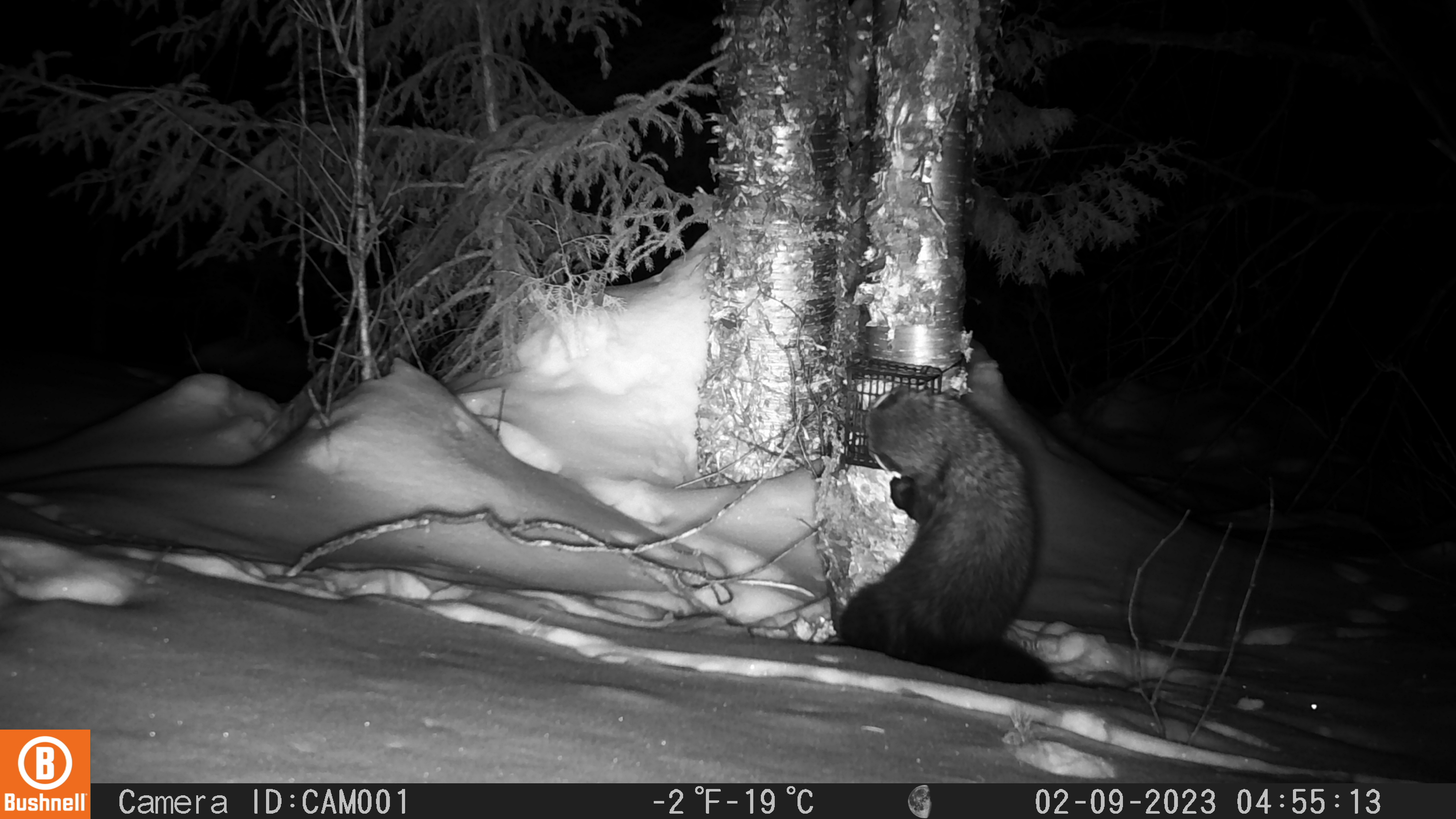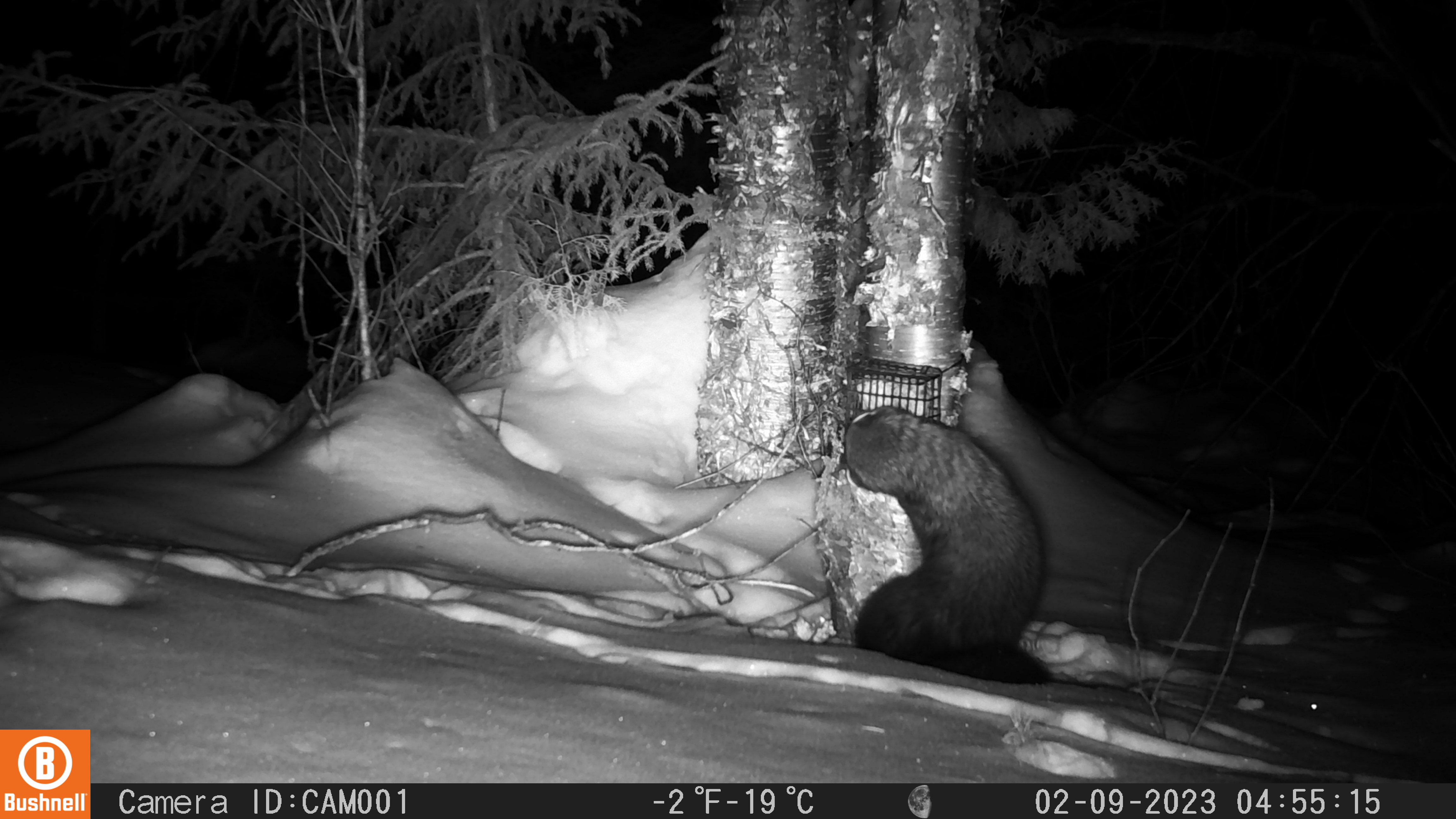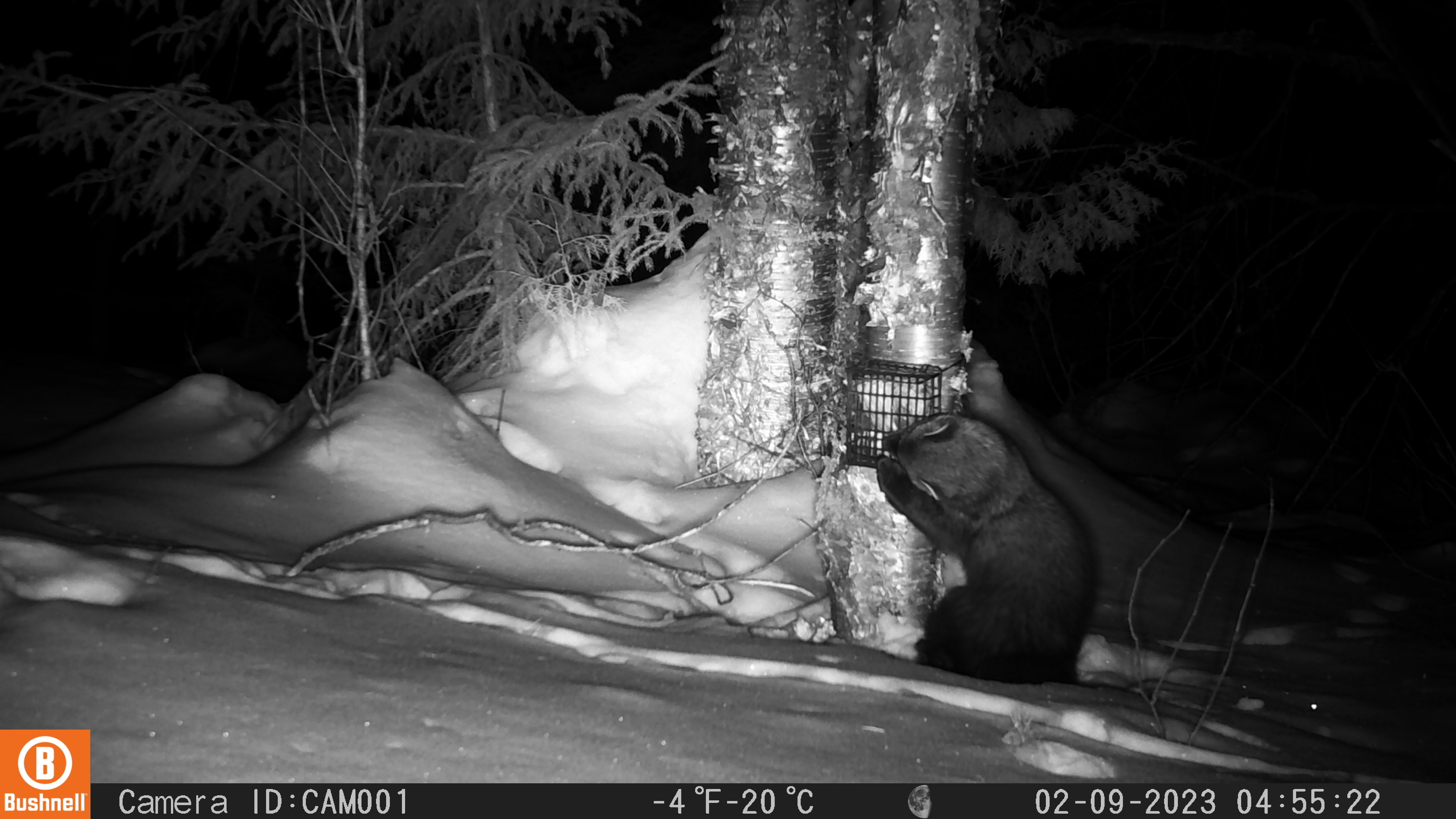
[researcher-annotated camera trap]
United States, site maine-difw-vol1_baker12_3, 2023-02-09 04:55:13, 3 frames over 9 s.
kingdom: Animalia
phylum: Chordata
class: Mammalia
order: Carnivora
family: Mustelidae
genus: Pekania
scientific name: Pekania pennanti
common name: fisher